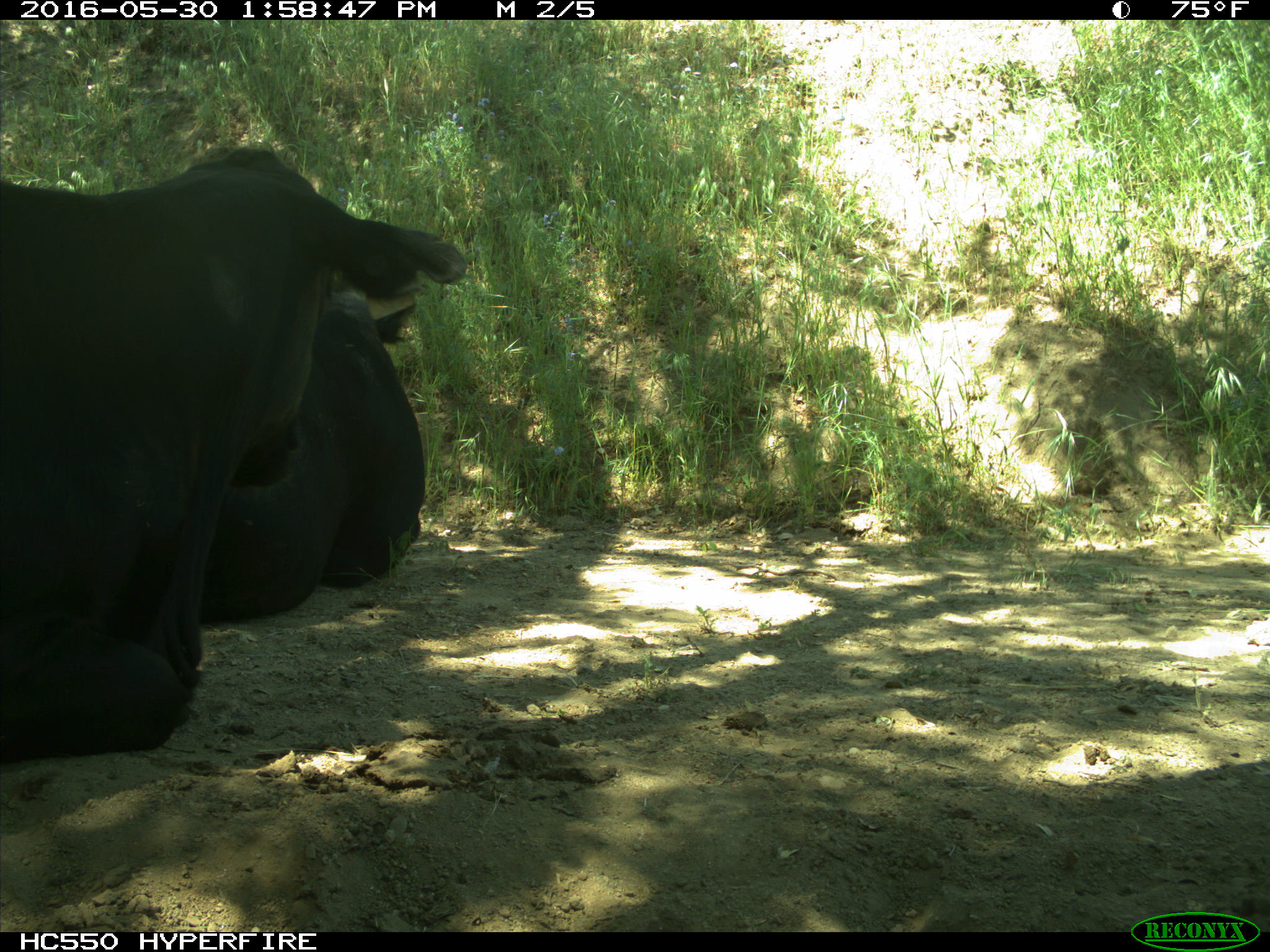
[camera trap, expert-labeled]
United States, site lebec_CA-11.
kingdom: Animalia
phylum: Chordata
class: Mammalia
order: Artiodactyla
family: Bovidae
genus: Bos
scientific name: Bos taurus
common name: domestic cow